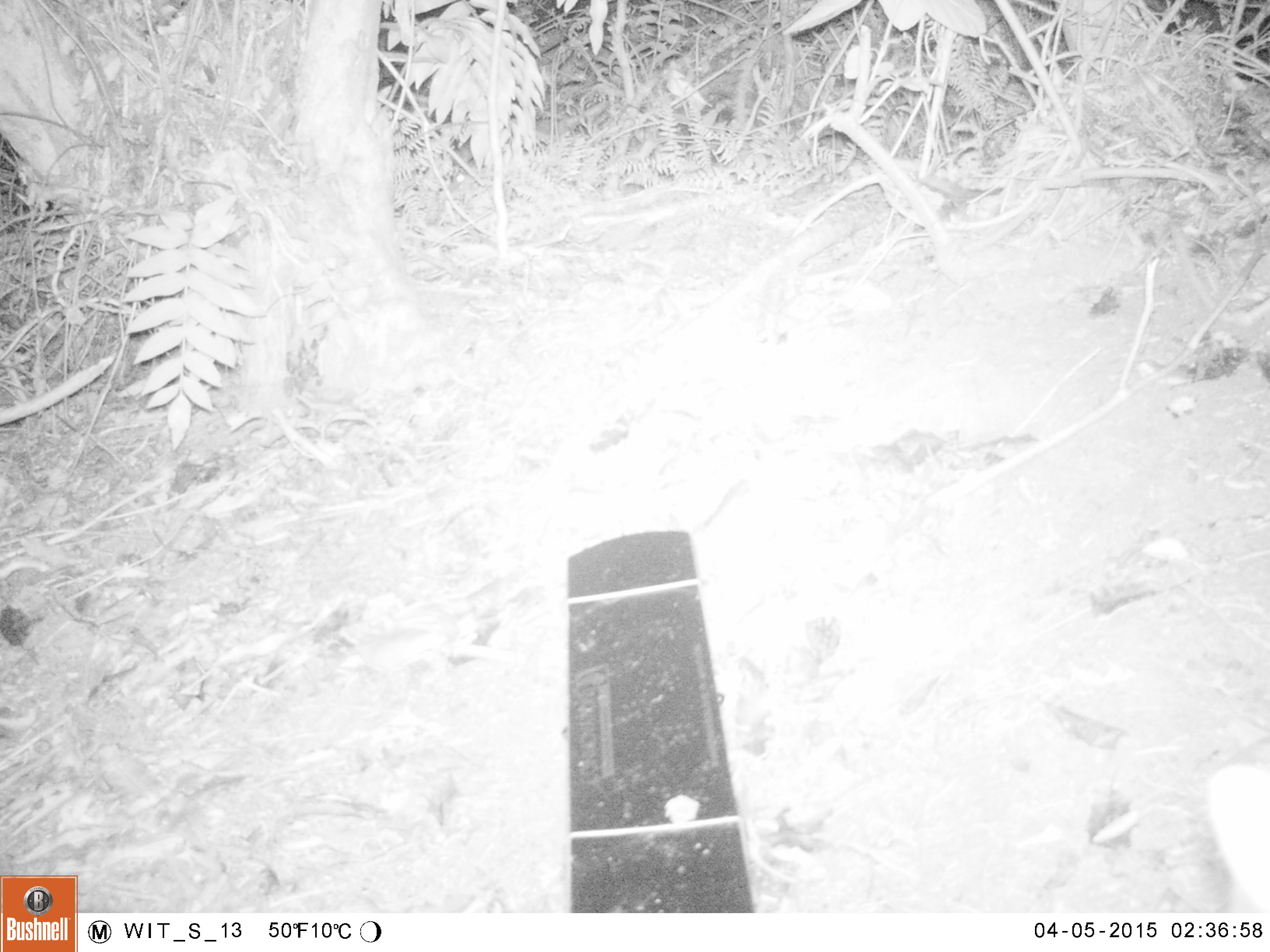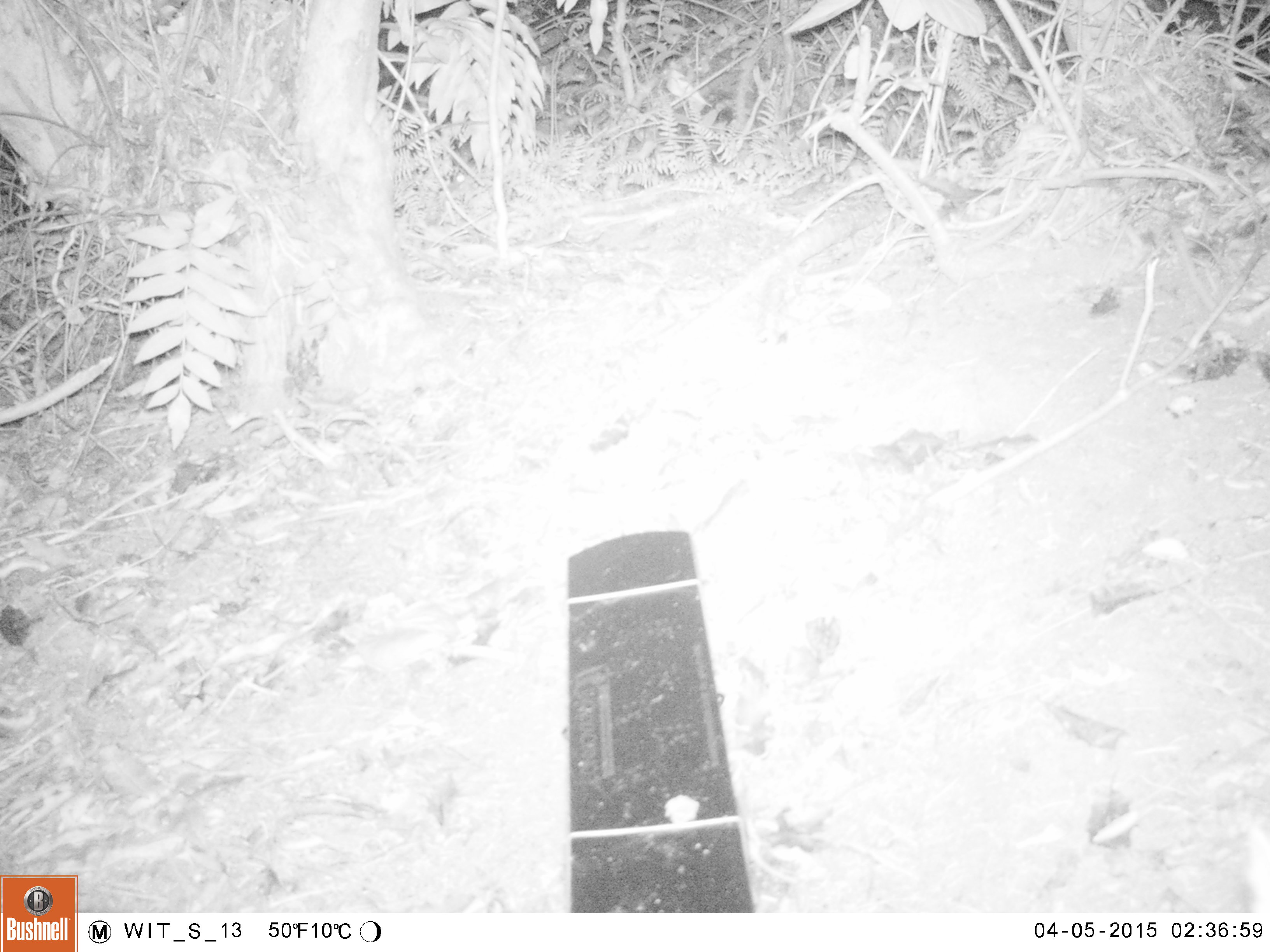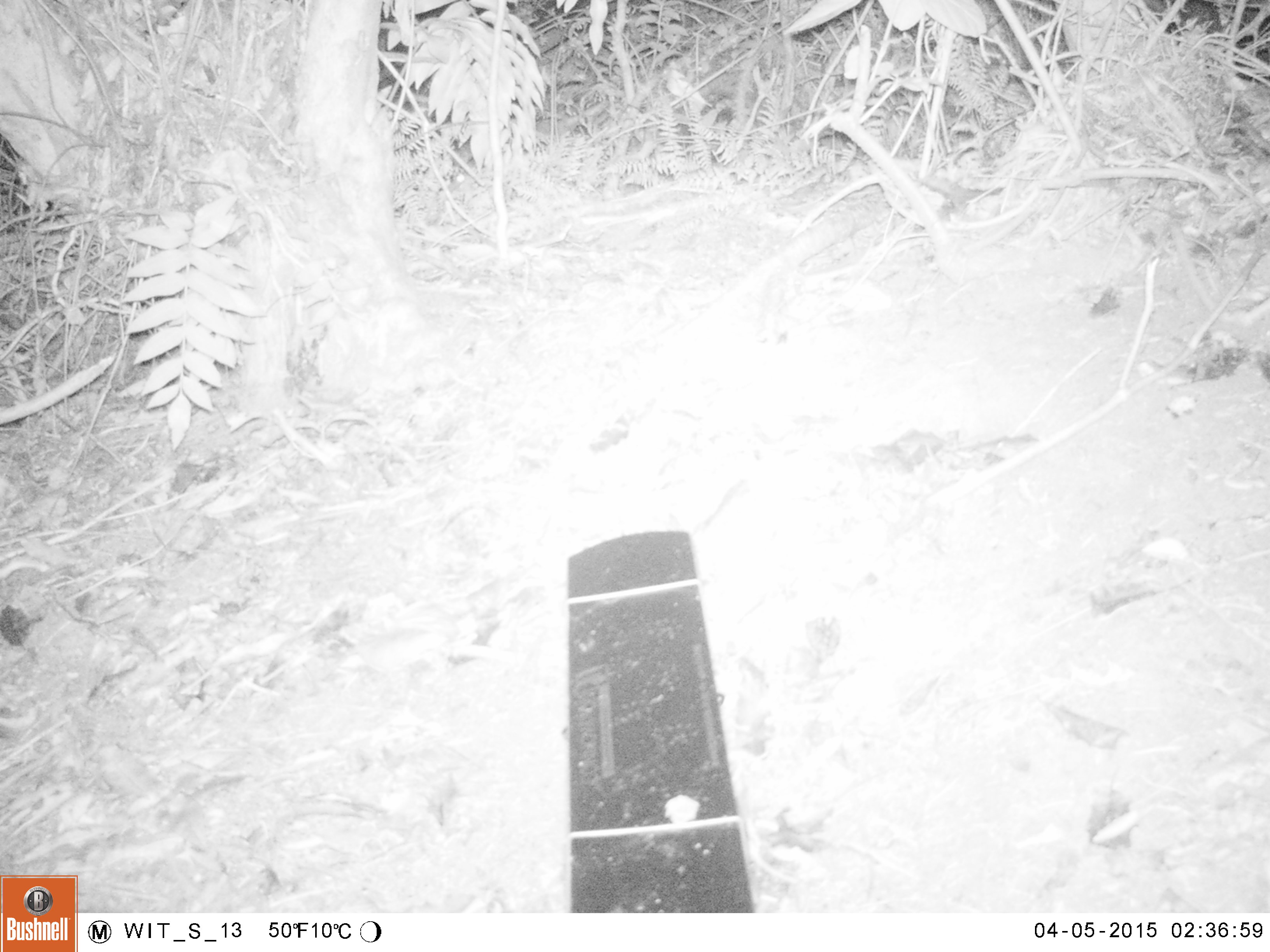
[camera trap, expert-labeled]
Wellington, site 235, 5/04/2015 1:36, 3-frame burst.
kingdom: Animalia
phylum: Chordata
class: Mammalia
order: Carnivora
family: Felidae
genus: Felis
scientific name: Felis catus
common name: cat